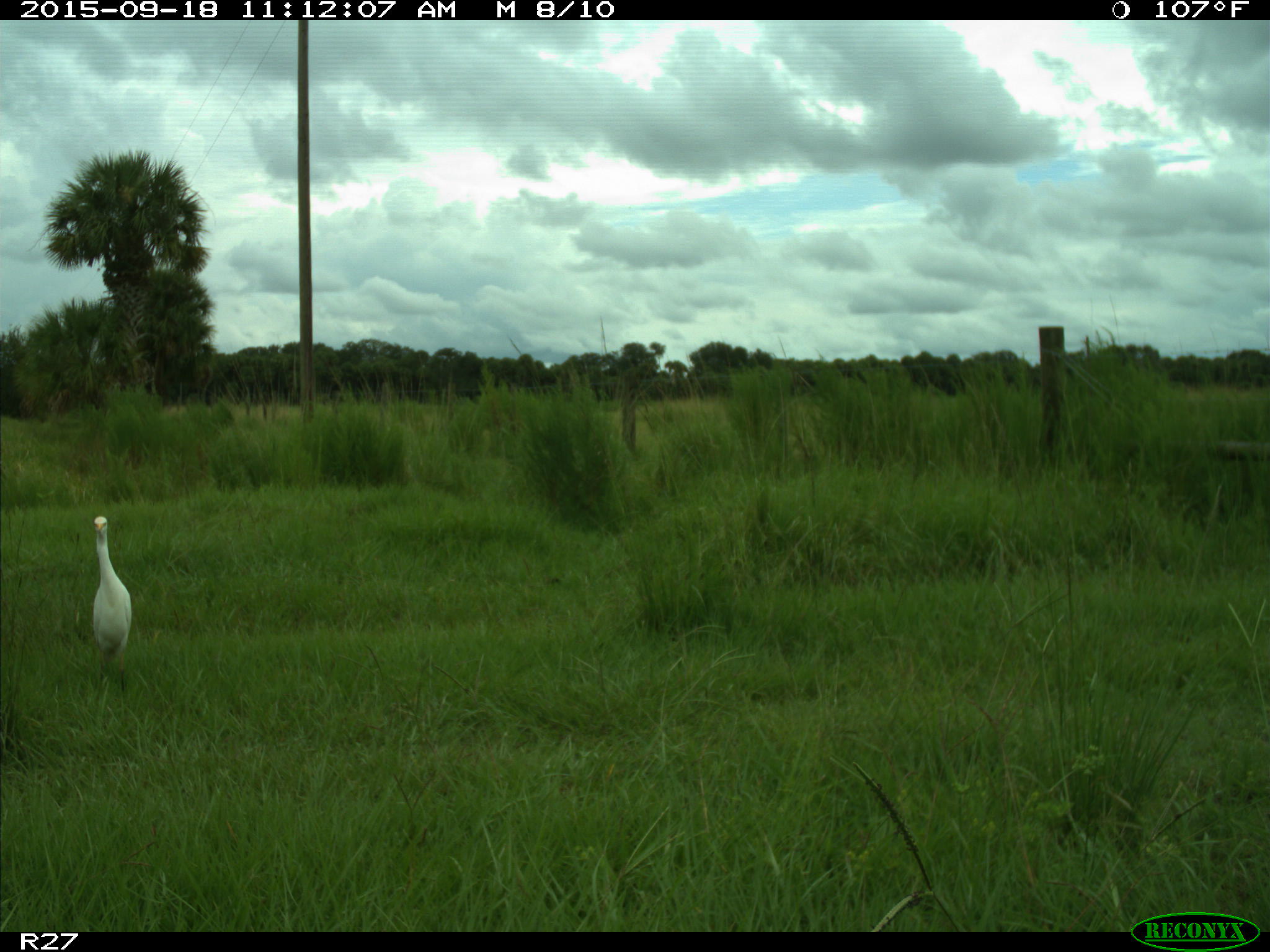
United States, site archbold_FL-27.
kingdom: Animalia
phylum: Chordata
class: Aves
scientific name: Aves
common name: birds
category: unidentified bird